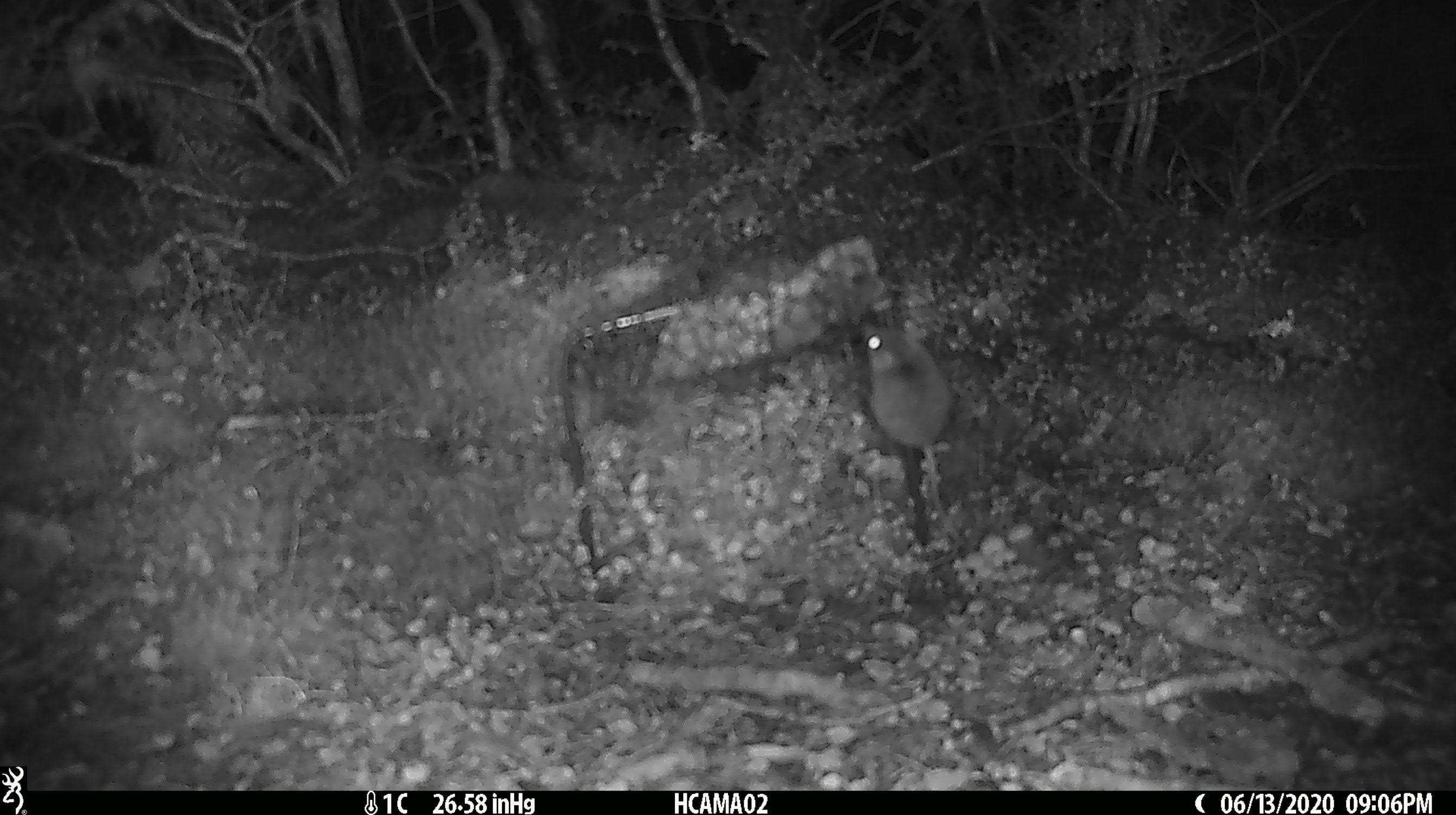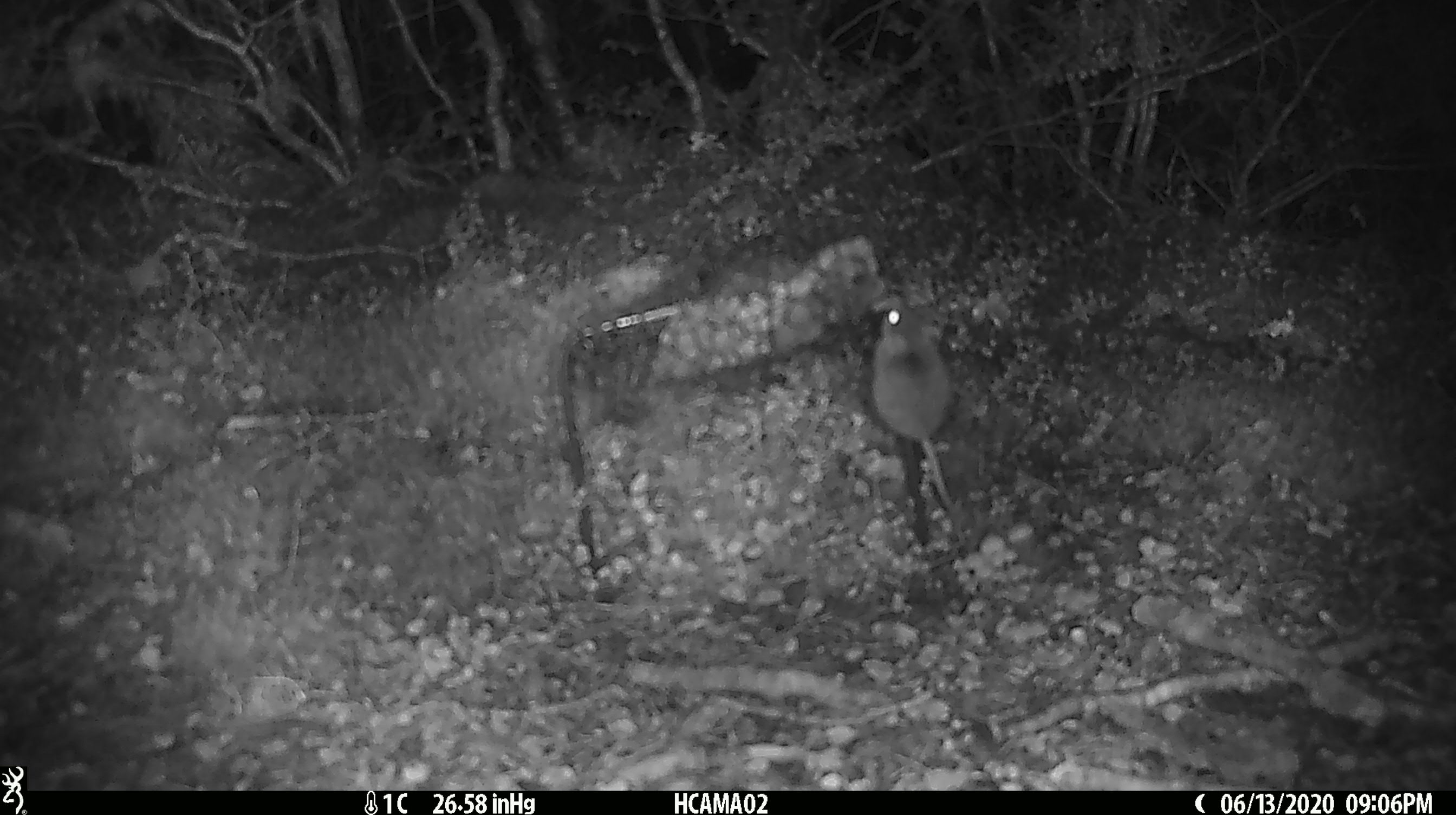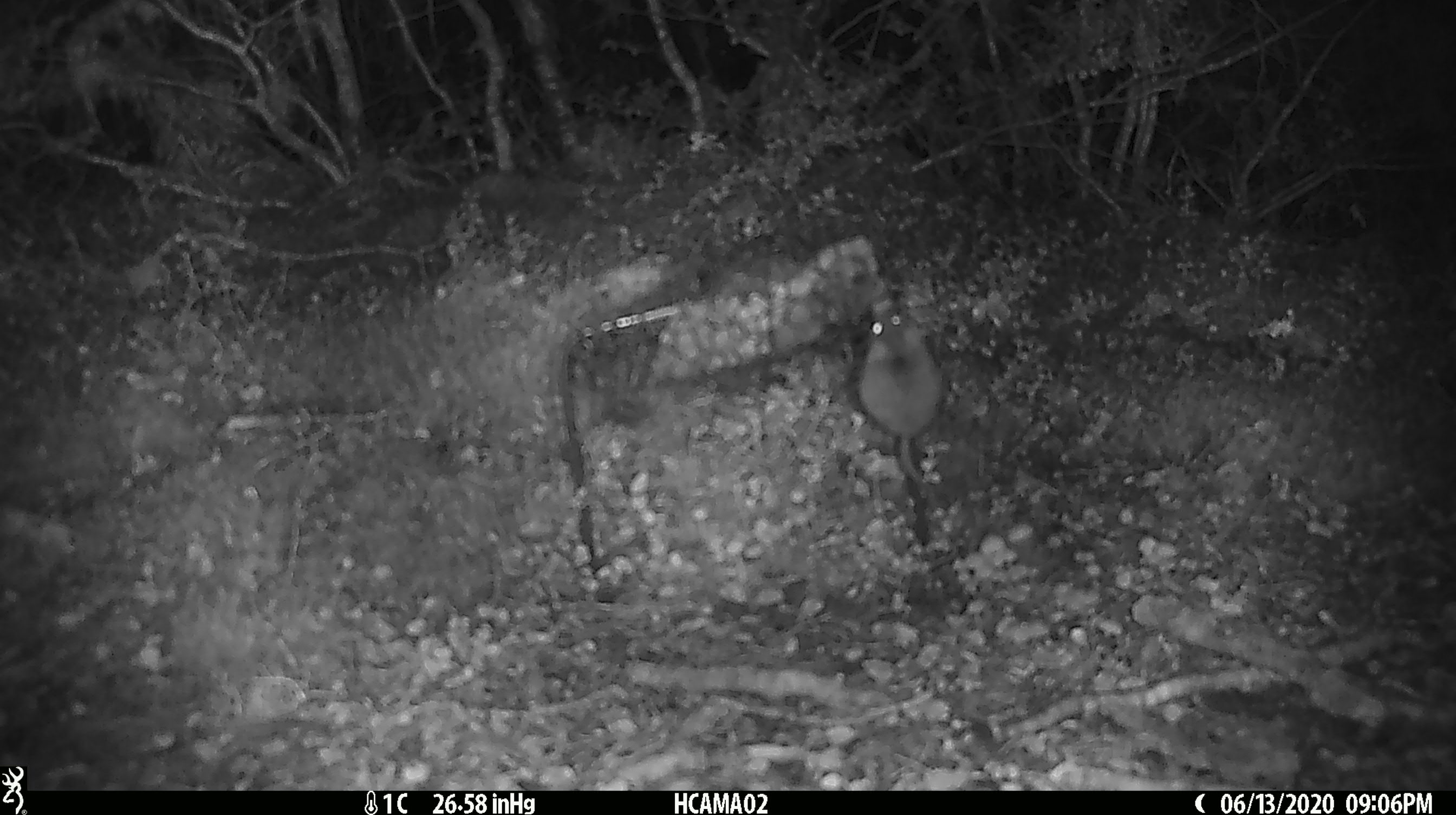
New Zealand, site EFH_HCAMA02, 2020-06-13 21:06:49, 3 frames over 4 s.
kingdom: Animalia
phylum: Chordata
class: Mammalia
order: Rodentia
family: Muridae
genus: Mus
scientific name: Mus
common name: mouse